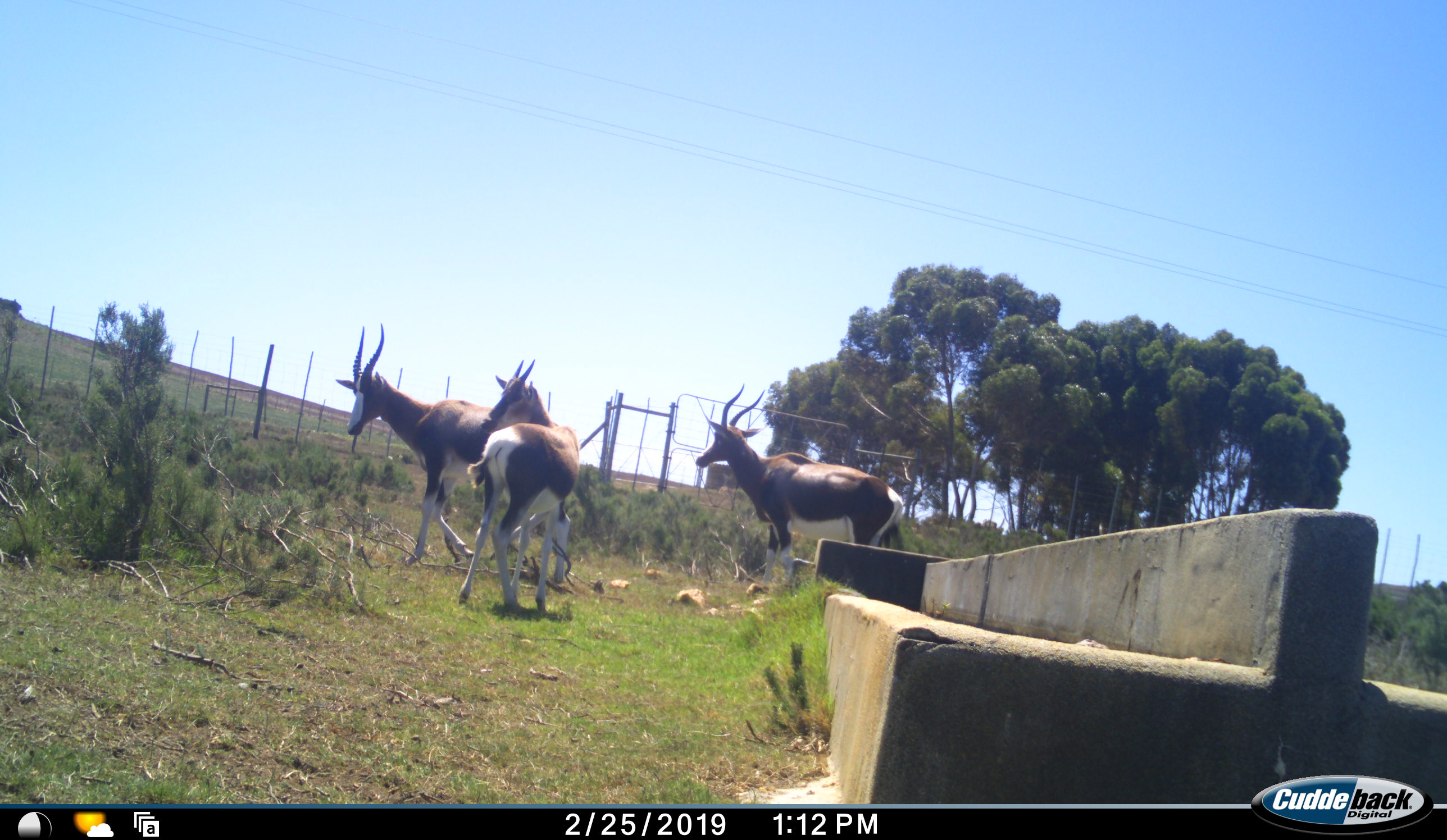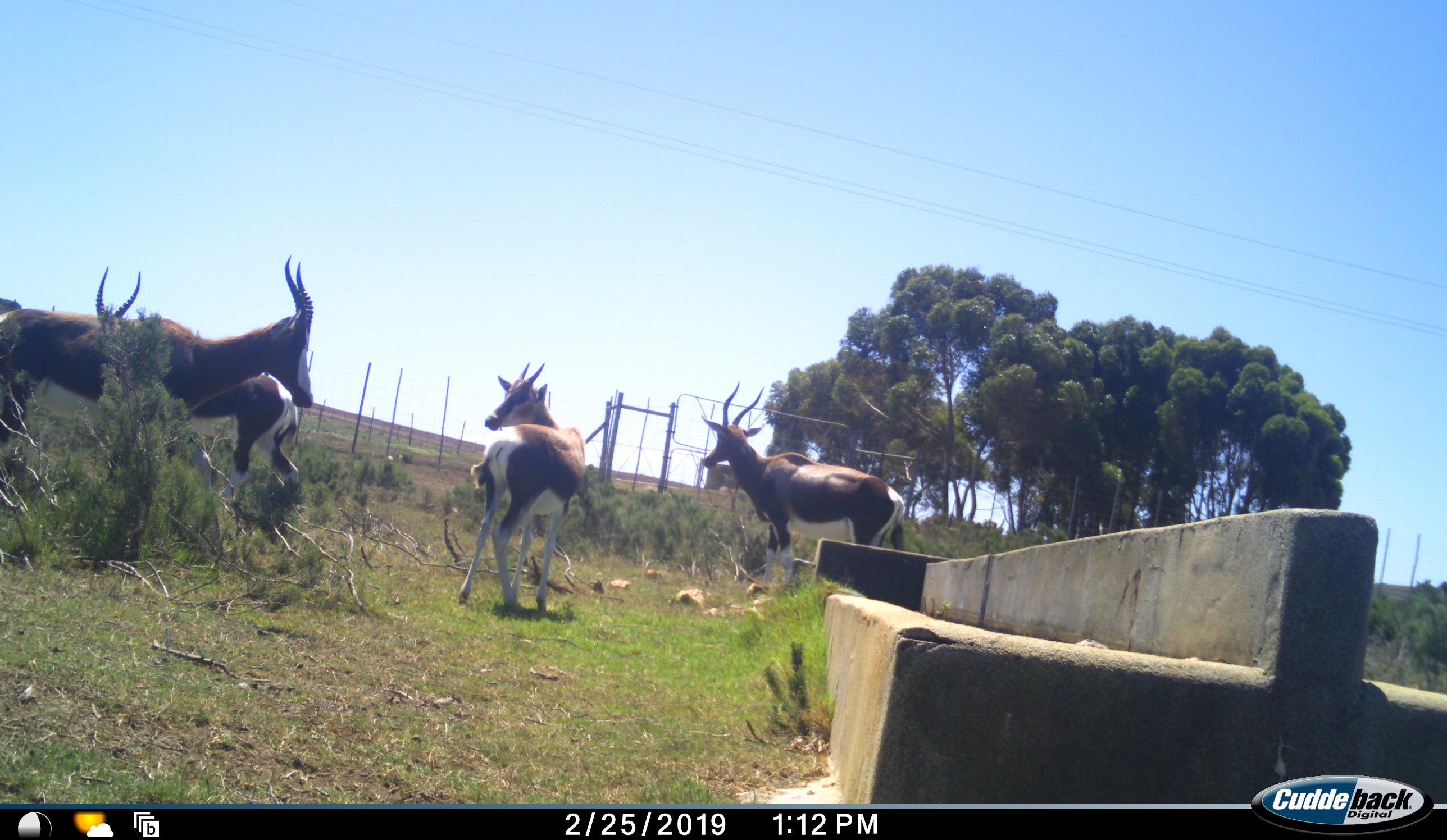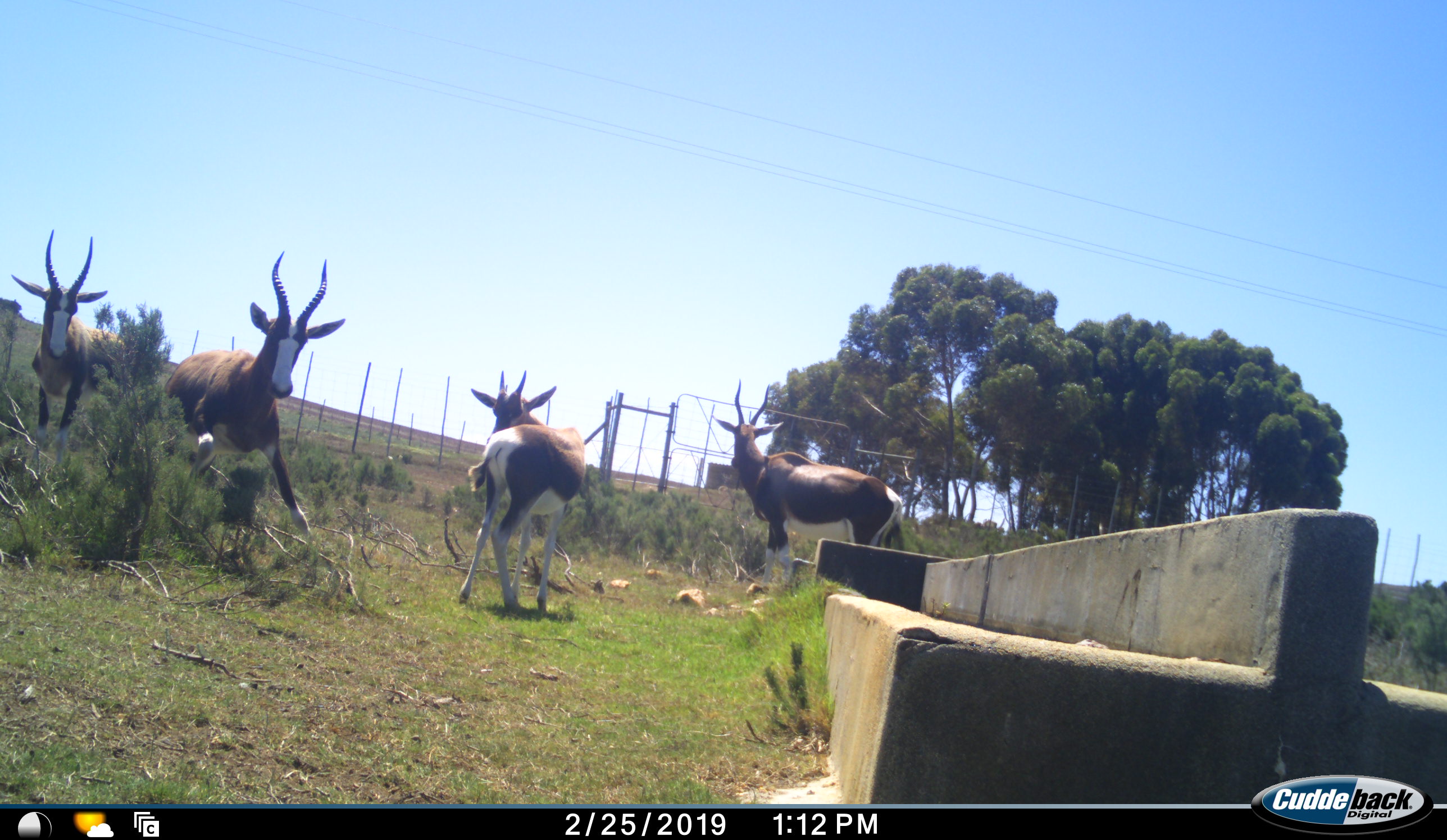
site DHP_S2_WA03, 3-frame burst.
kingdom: Animalia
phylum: Chordata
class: Mammalia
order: Artiodactyla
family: Bovidae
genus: Damaliscus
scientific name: Damaliscus pygargus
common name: bontebok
Bontebok (Damaliscus pygargus), count 4. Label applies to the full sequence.